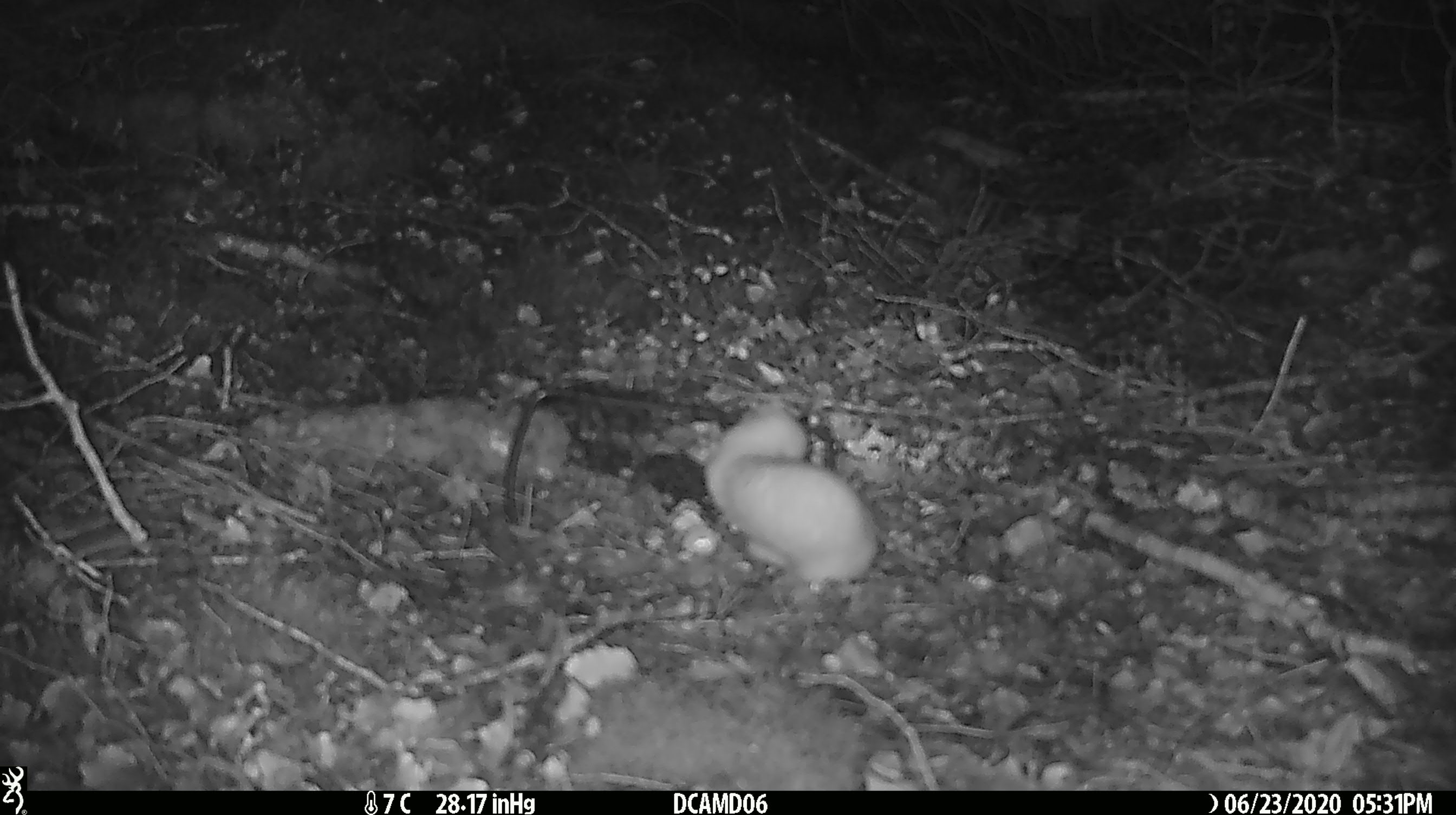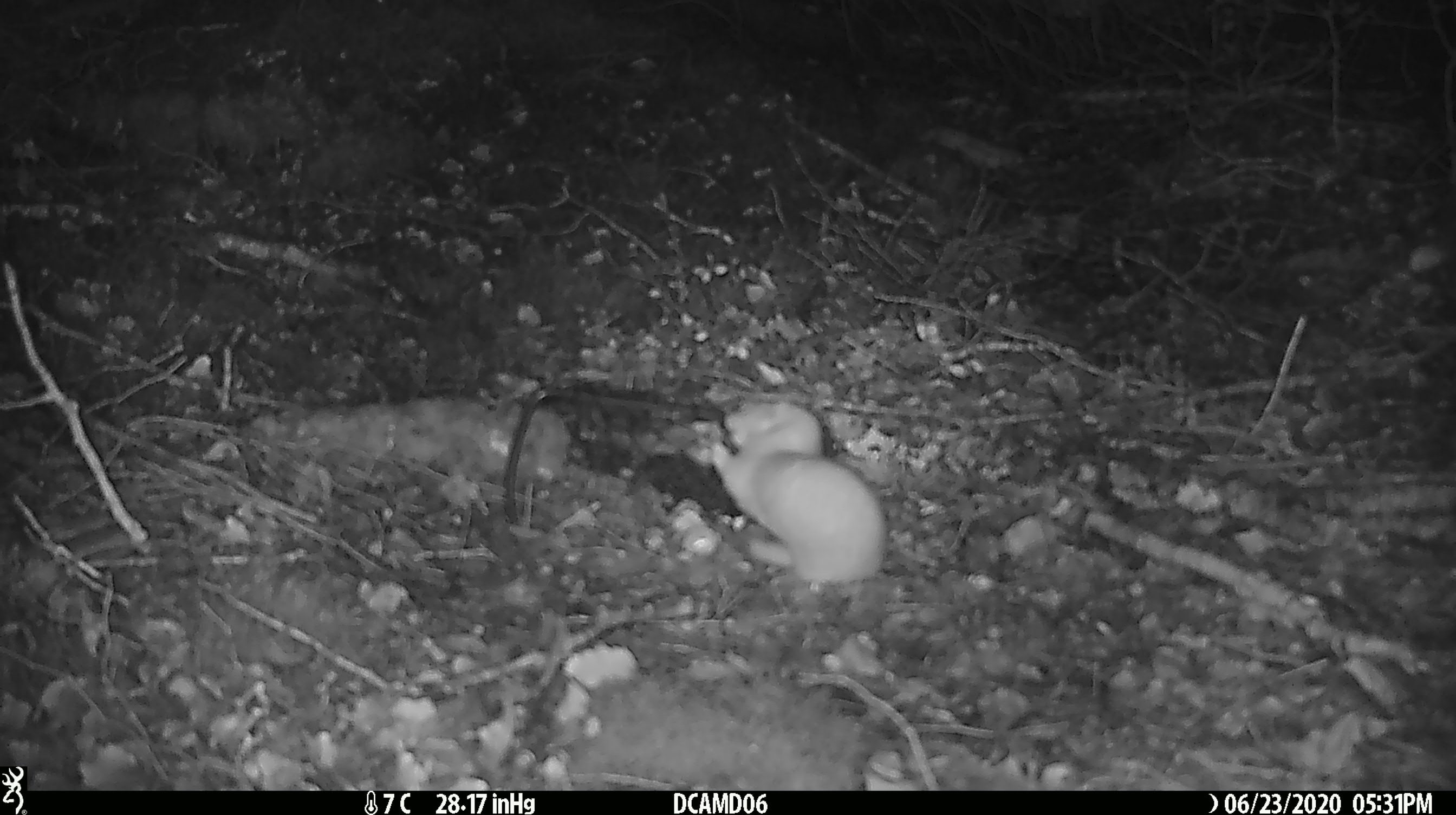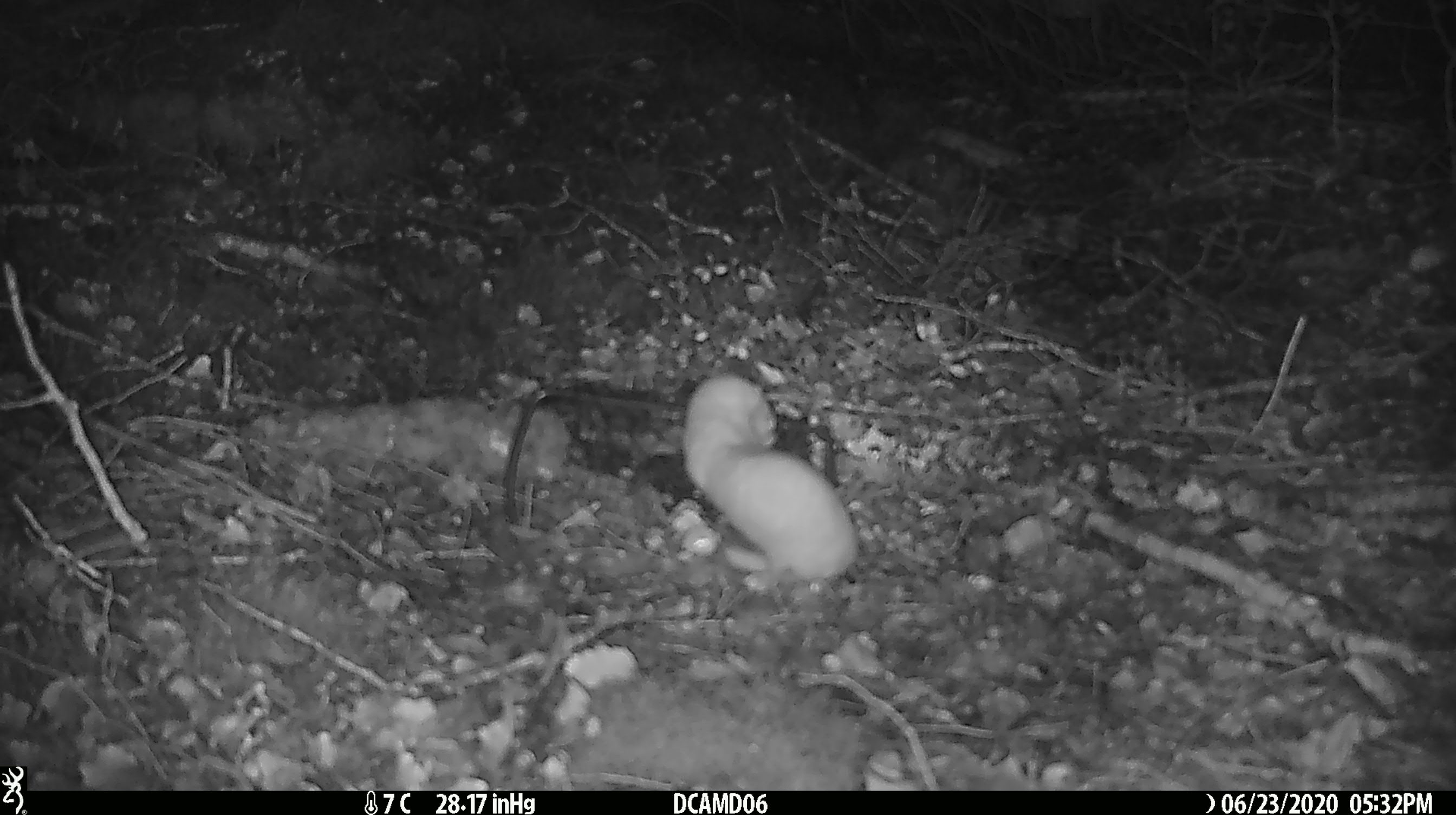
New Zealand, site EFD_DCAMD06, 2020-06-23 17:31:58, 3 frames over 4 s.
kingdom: Animalia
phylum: Chordata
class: Mammalia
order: Carnivora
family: Mustelidae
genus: Mustela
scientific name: Mustela nivalis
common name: least weasel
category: weasel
Weasel (least weasel) (Mustela nivalis).